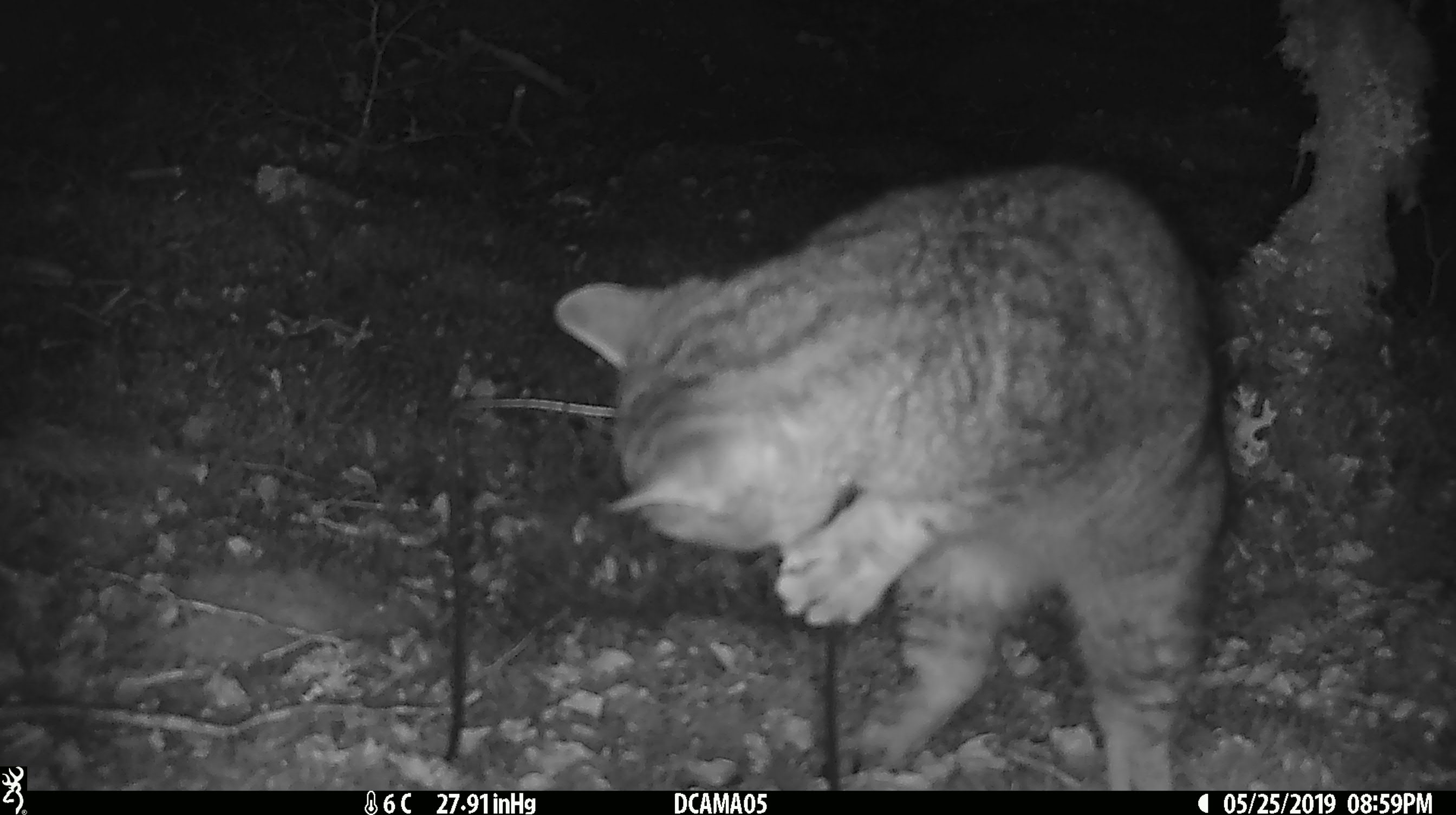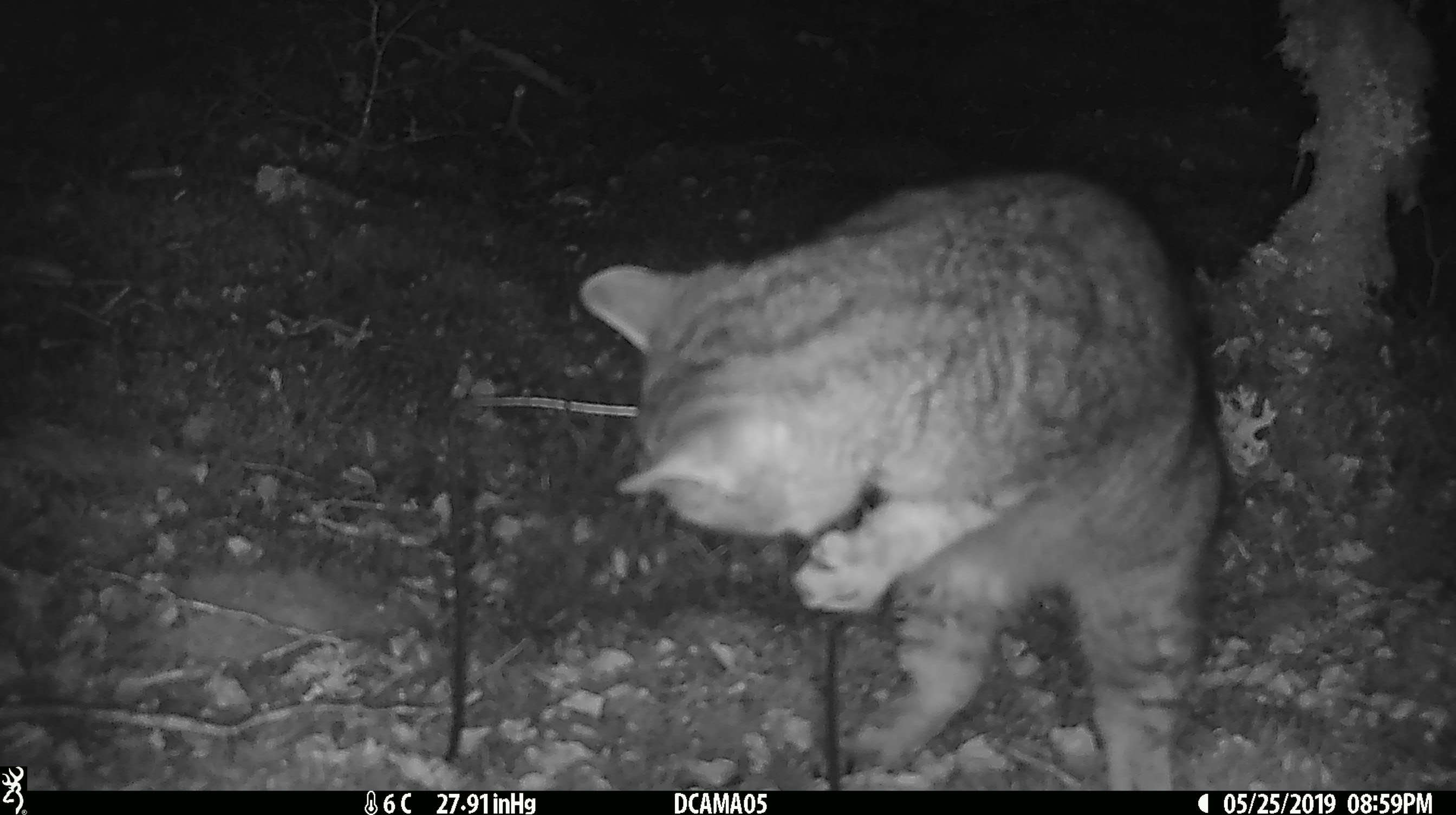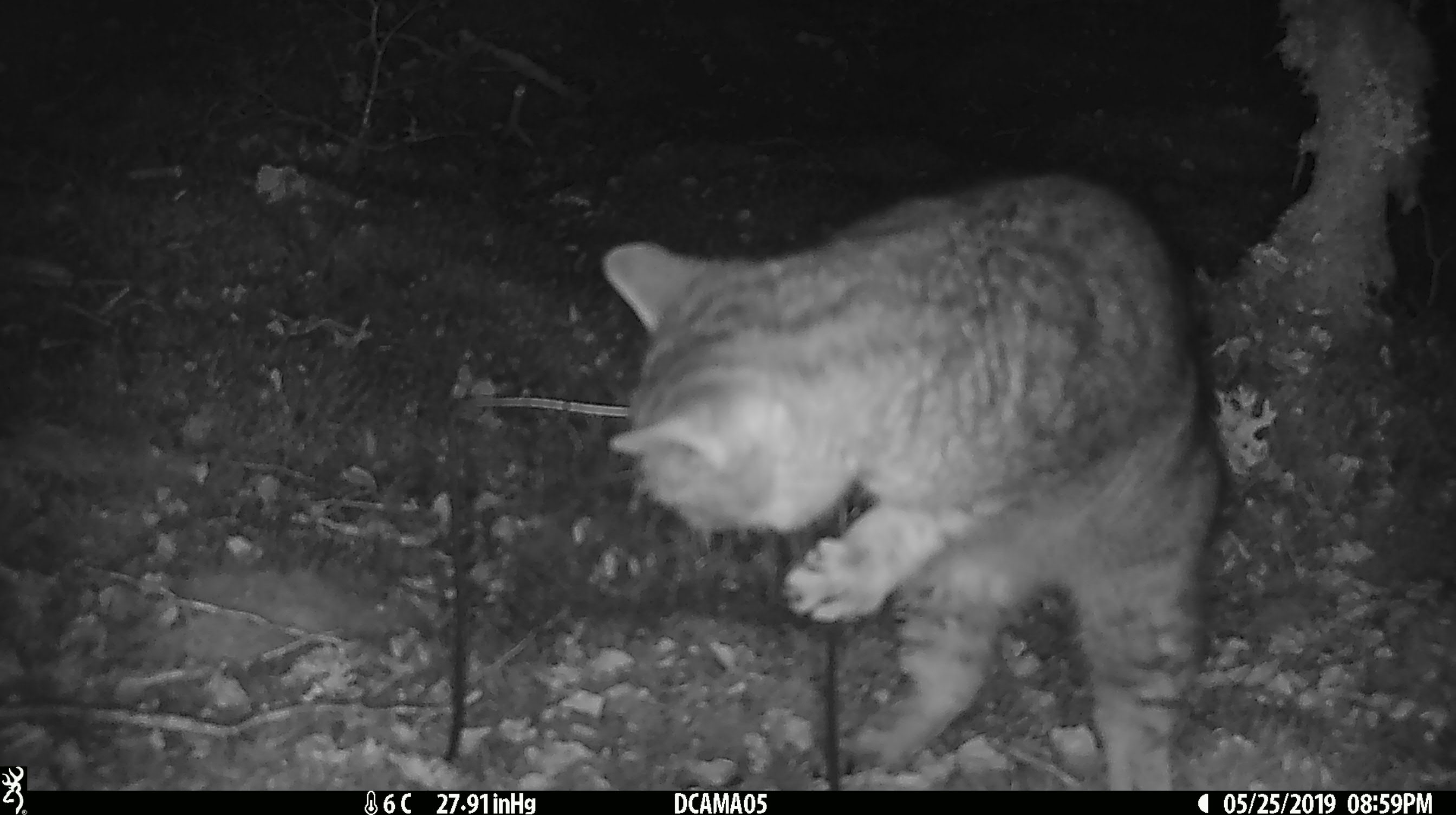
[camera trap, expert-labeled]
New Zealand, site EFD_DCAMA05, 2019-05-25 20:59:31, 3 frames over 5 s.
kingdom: Animalia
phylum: Chordata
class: Mammalia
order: Carnivora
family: Felidae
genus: Felis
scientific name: Felis catus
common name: domestic cat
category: cat